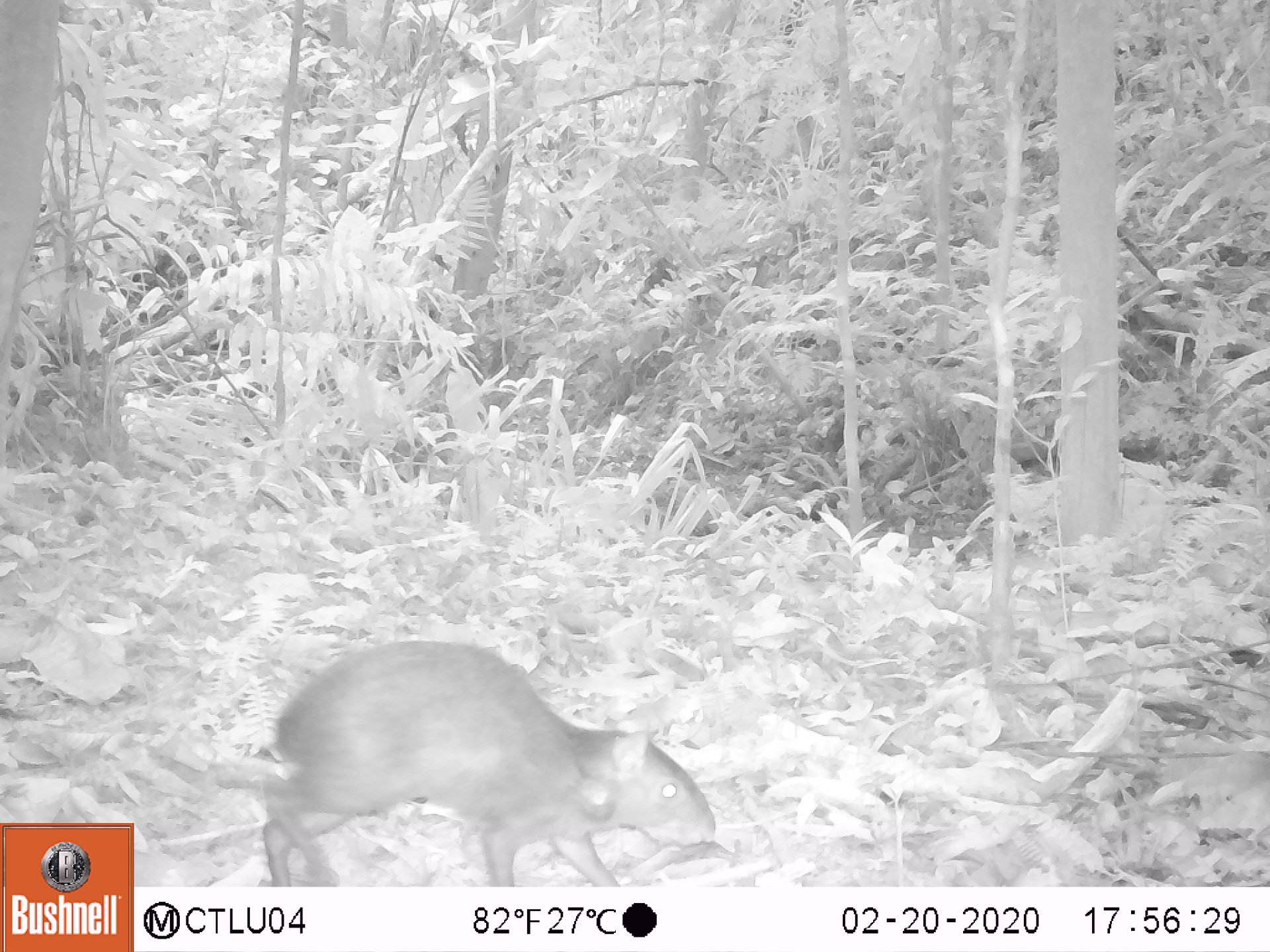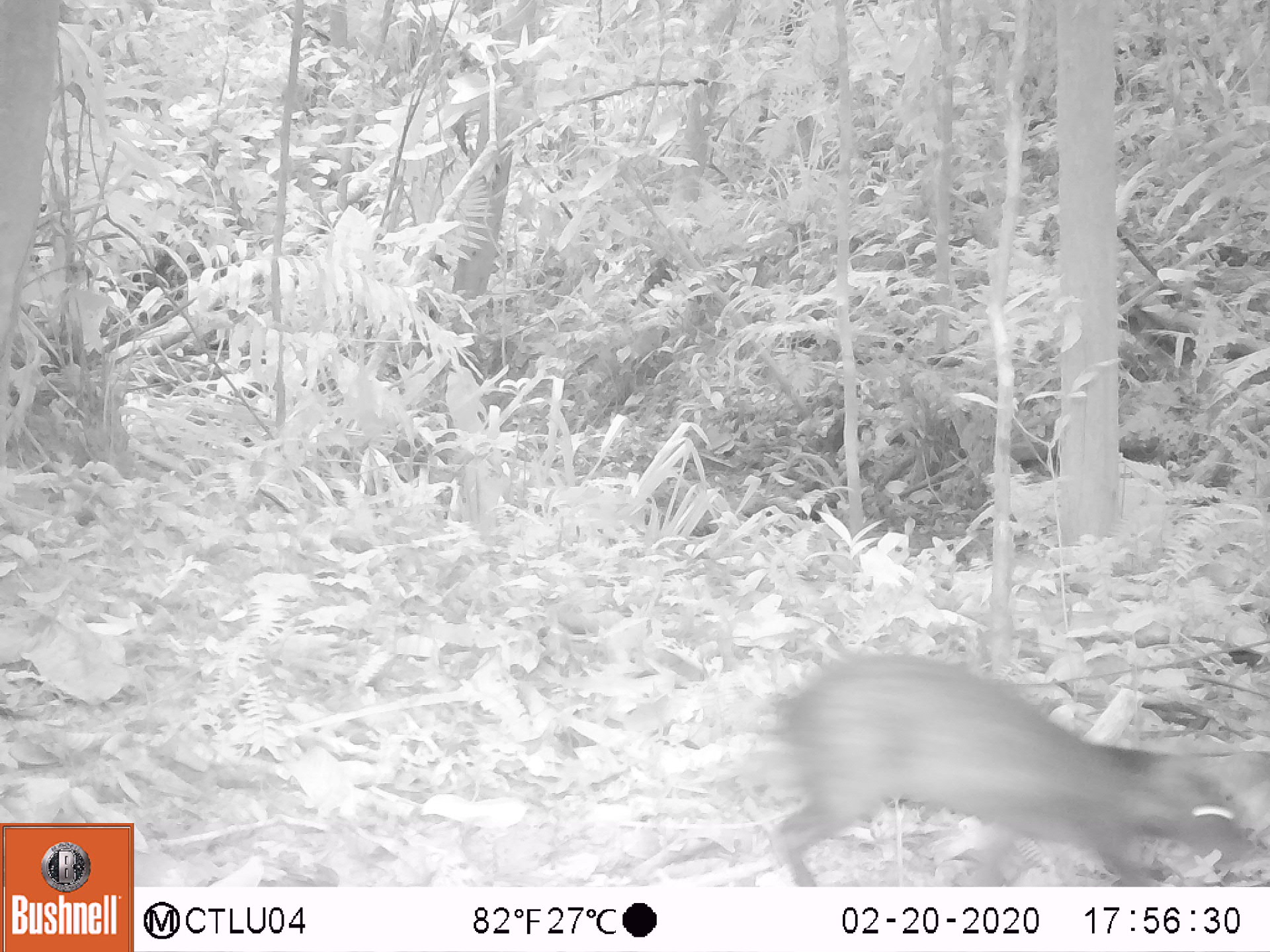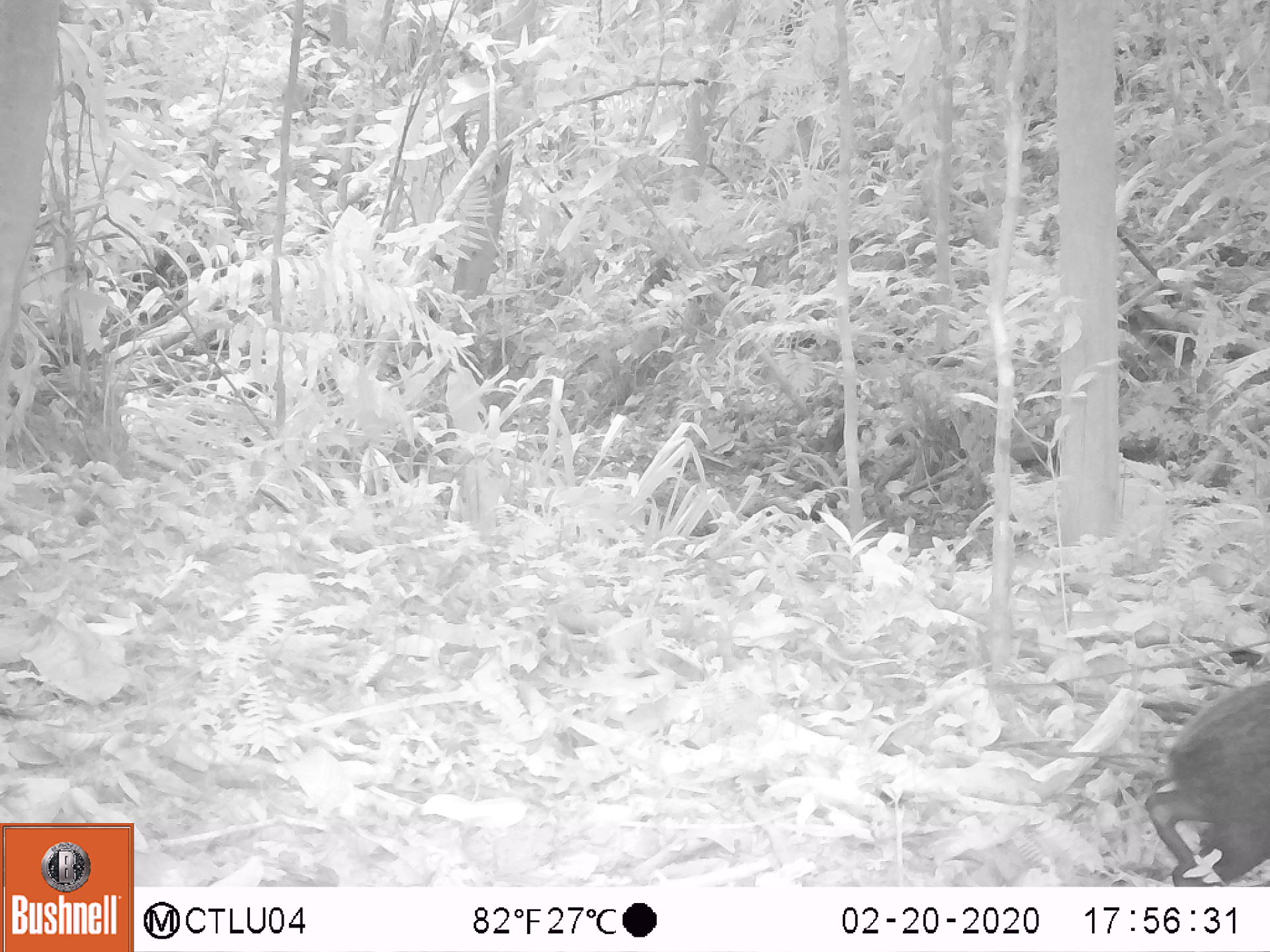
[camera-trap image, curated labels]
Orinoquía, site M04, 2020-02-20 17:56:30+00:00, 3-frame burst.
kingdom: Animalia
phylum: Chordata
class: Mammalia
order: Rodentia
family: Dasyproctidae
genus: Dasyprocta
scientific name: Dasyprocta fuliginosa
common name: black agouti